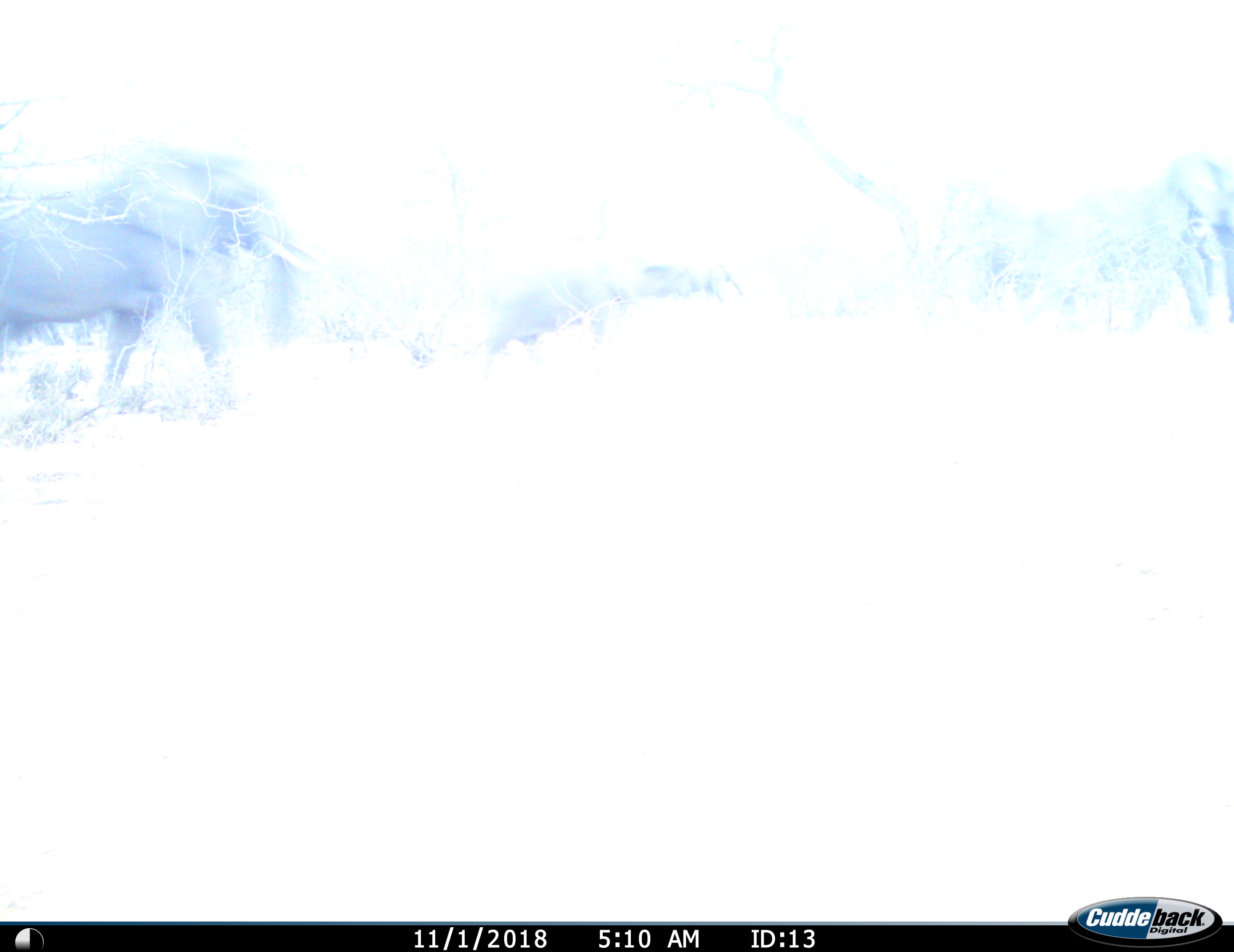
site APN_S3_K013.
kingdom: Animalia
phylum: Chordata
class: Mammalia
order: Proboscidea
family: Elephantidae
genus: Loxodonta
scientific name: Loxodonta africana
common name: african bush elephant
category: elephant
Elephant (african bush elephant) (Loxodonta africana), count 3. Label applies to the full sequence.